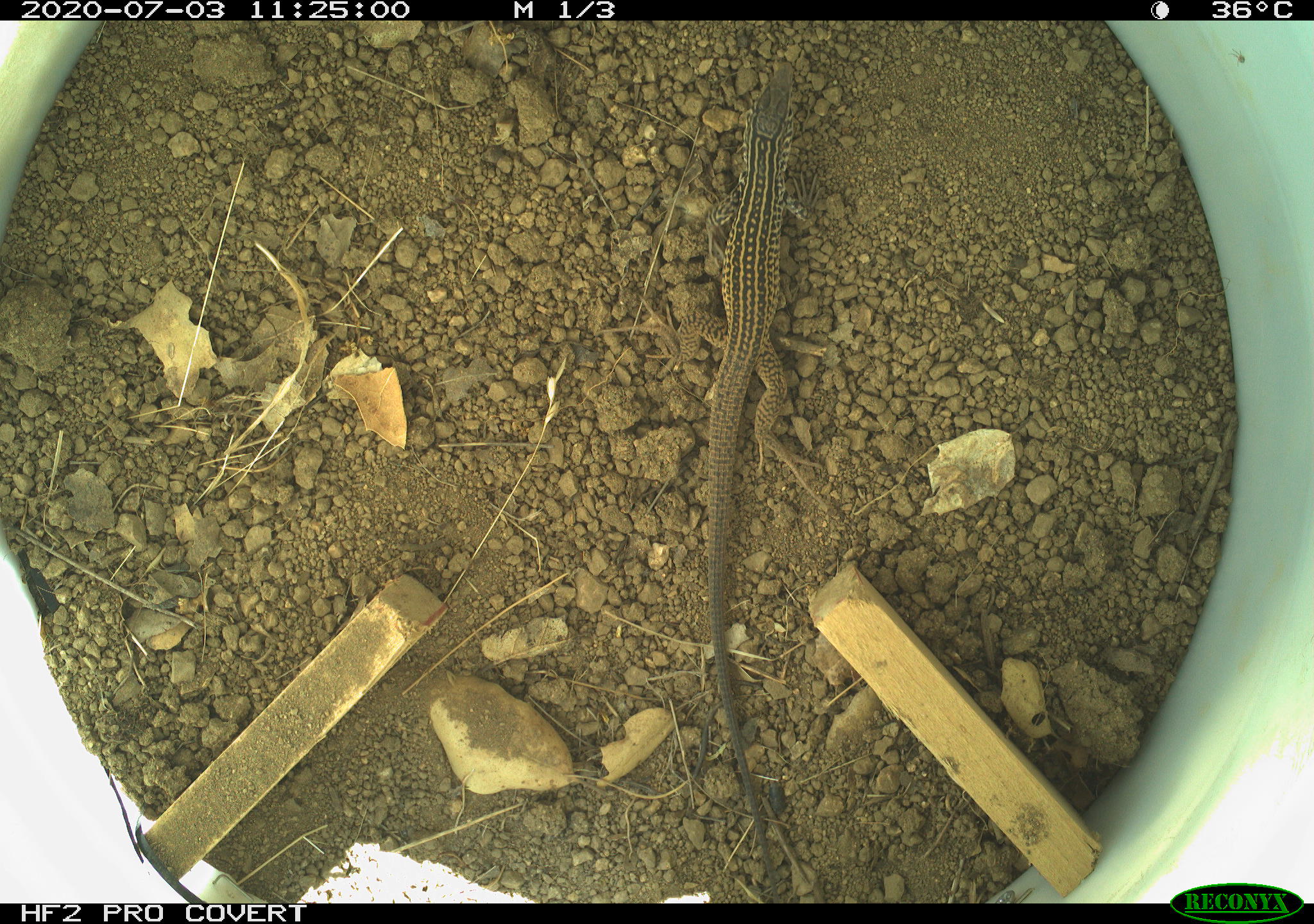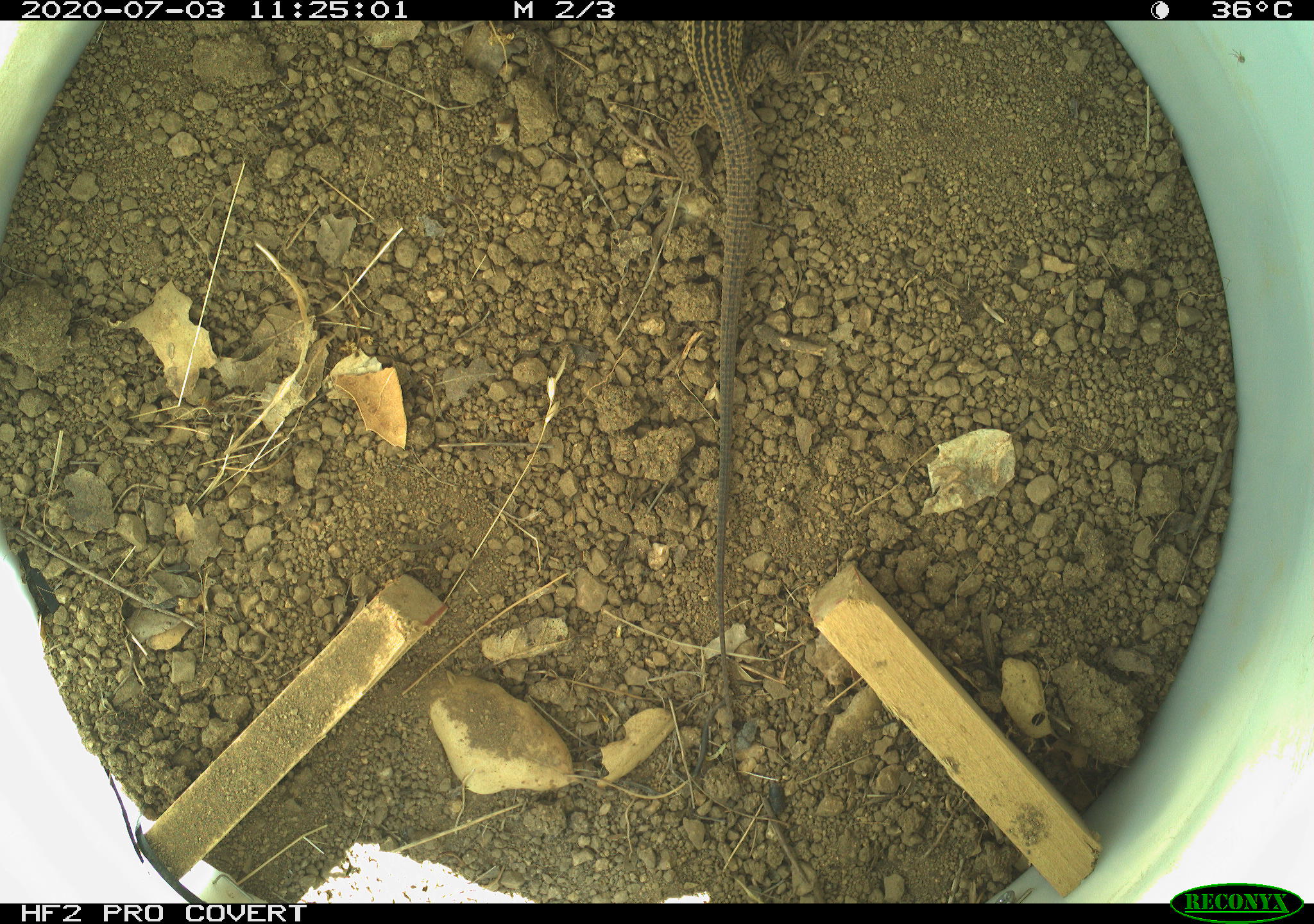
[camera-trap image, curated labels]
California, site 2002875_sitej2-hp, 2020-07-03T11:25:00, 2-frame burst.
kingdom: Animalia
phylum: Chordata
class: Reptilia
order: Squamata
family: Teiidae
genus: Aspidoscelis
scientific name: Aspidoscelis tigris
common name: western whiptail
Western whiptail (Aspidoscelis tigris).